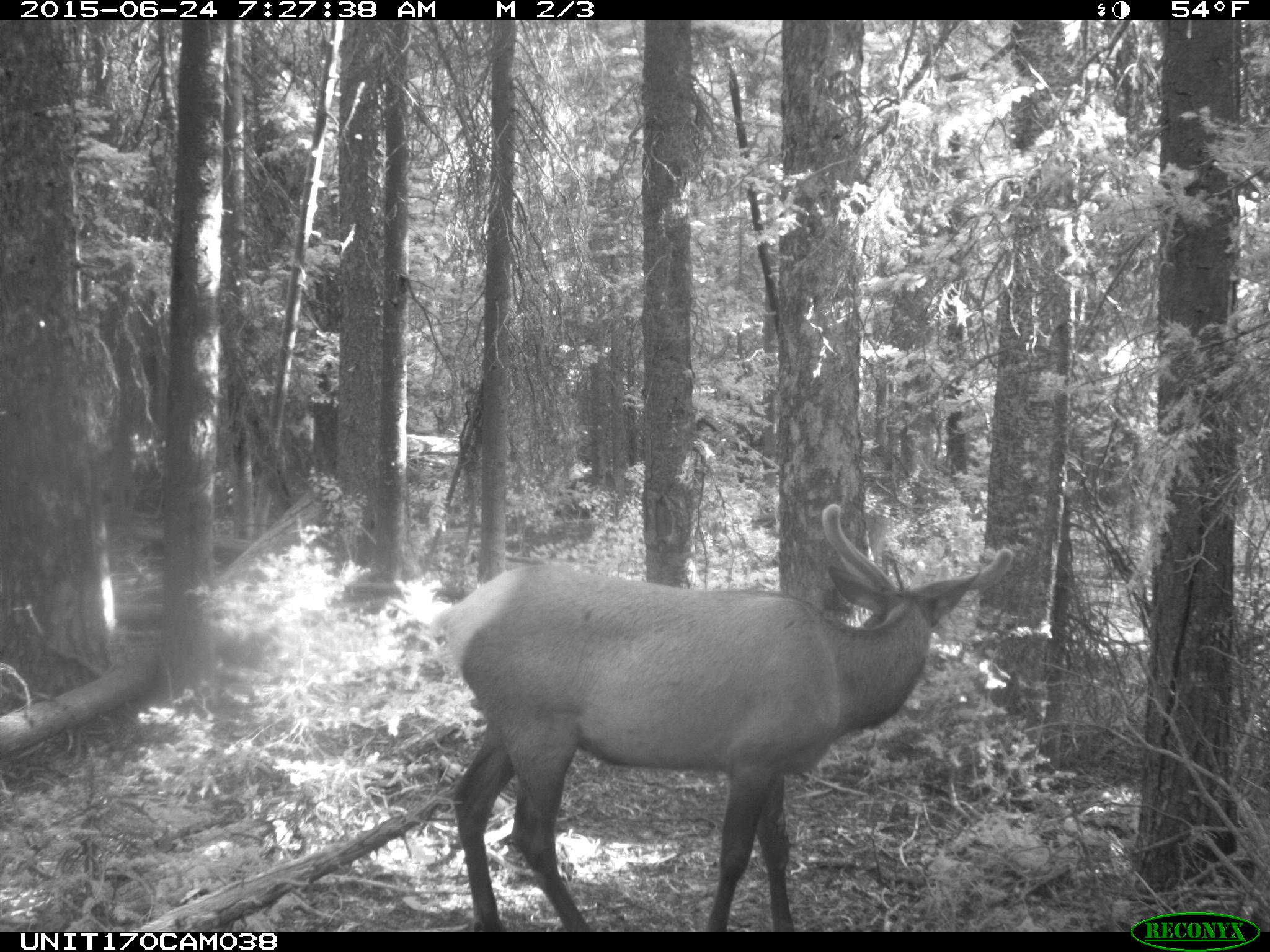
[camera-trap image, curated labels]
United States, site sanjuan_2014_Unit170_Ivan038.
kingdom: Animalia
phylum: Chordata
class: Mammalia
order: Artiodactyla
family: Cervidae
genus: Cervus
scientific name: Cervus elaphus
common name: red deer